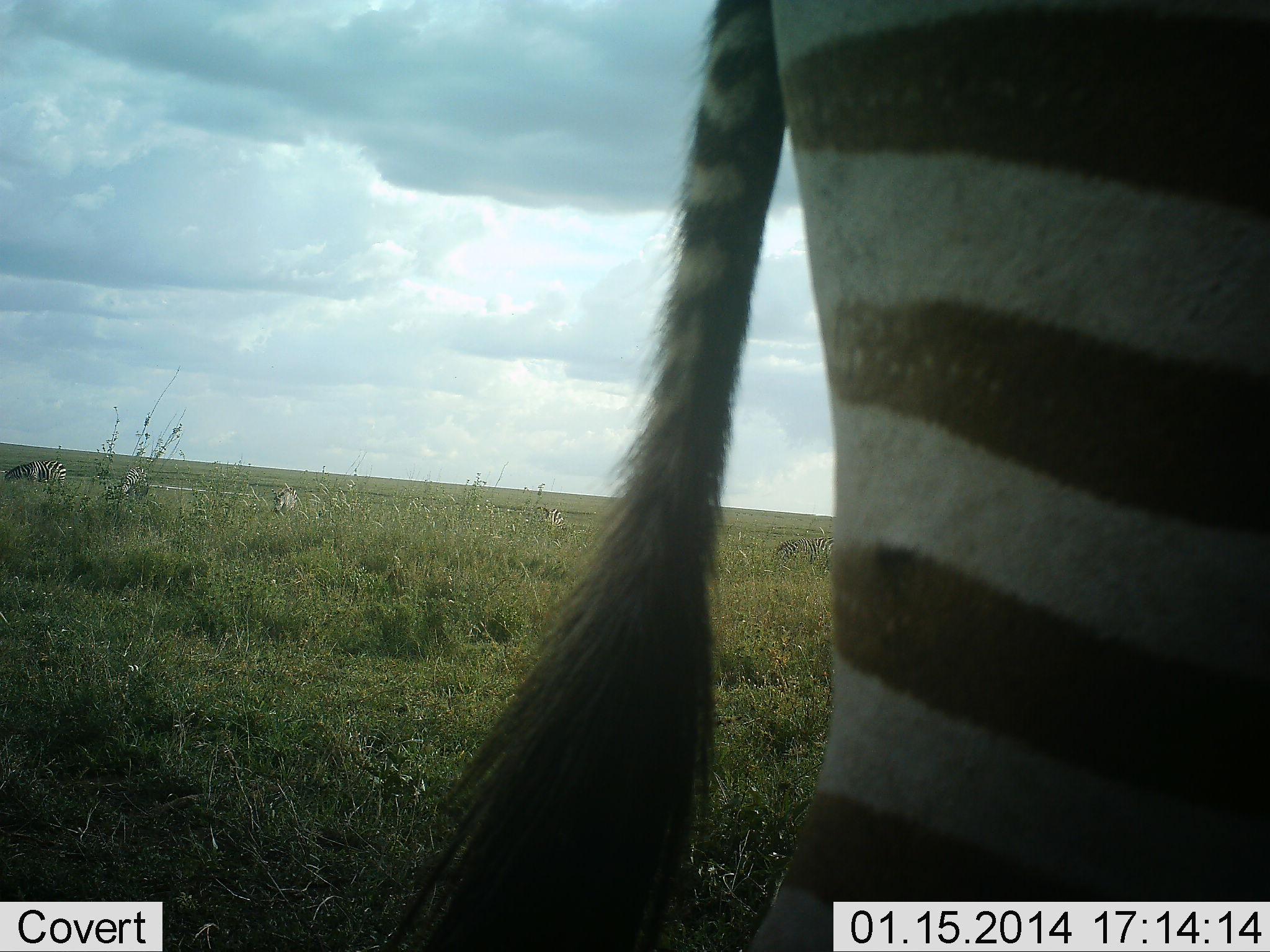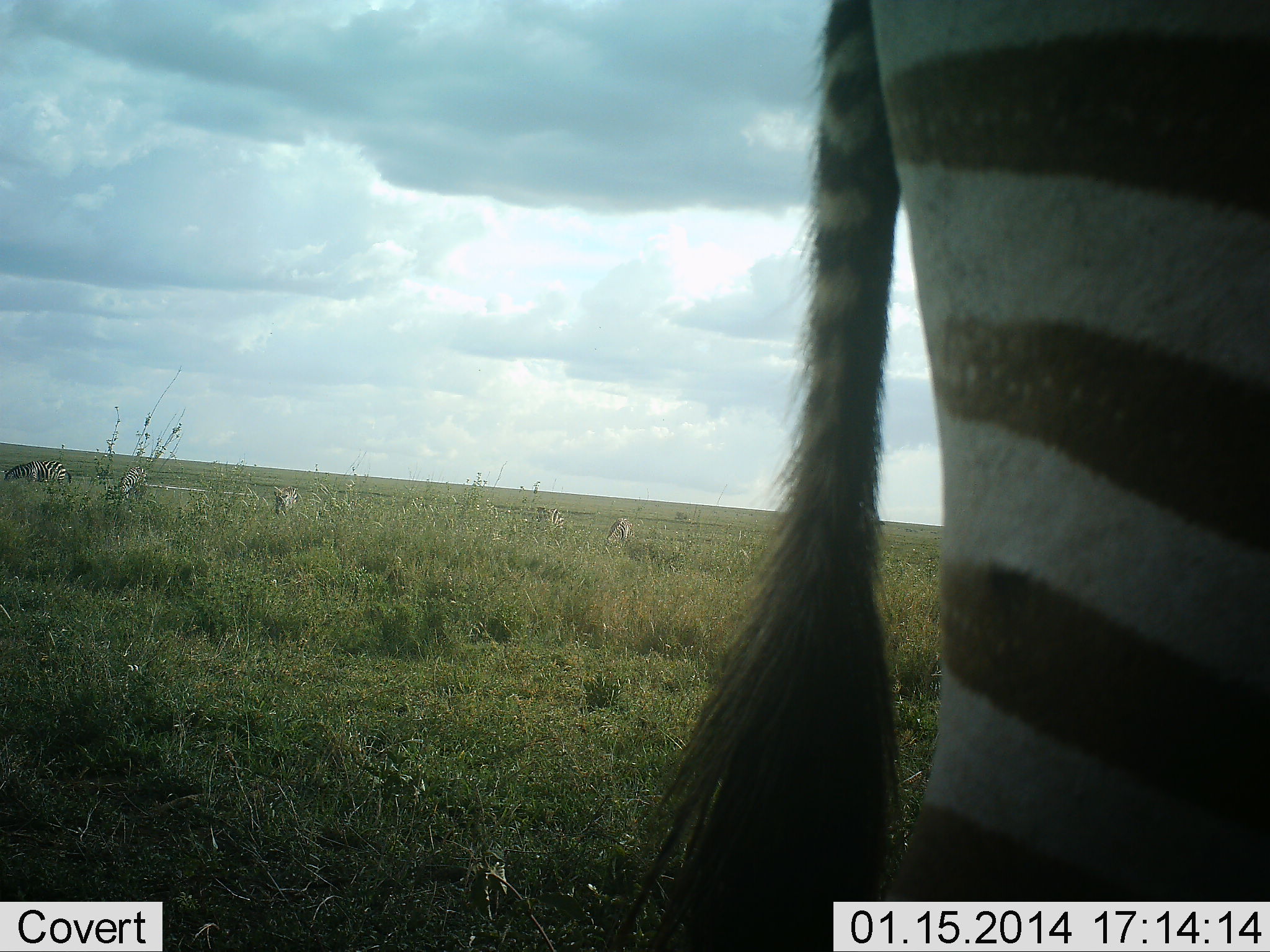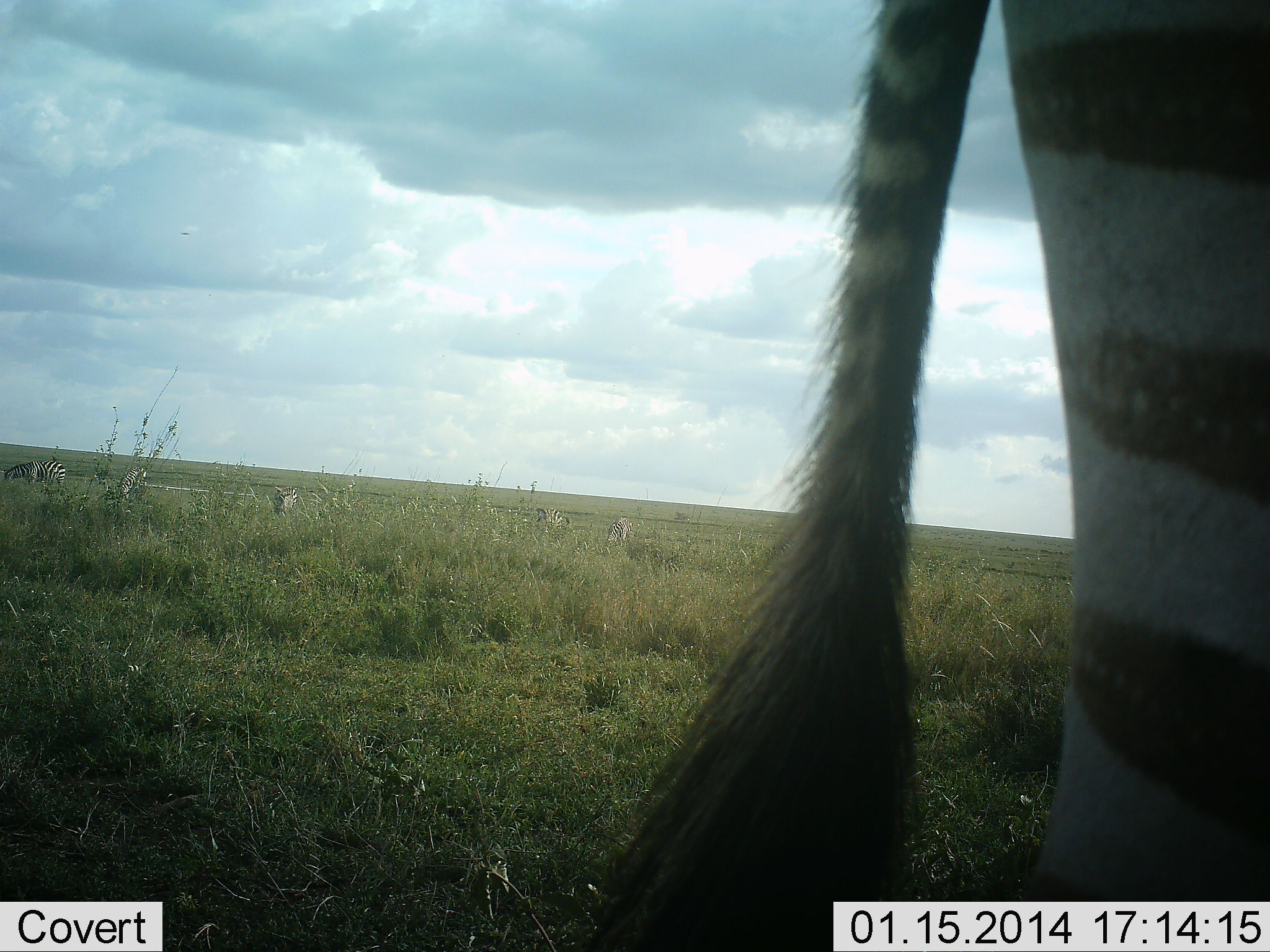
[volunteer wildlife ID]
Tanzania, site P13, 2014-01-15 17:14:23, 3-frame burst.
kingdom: Animalia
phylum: Chordata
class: Mammalia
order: Perissodactyla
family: Equidae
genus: Equus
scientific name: Equus quagga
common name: plains zebra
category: zebra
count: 1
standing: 69%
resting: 0%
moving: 29%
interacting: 2%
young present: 0%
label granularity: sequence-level